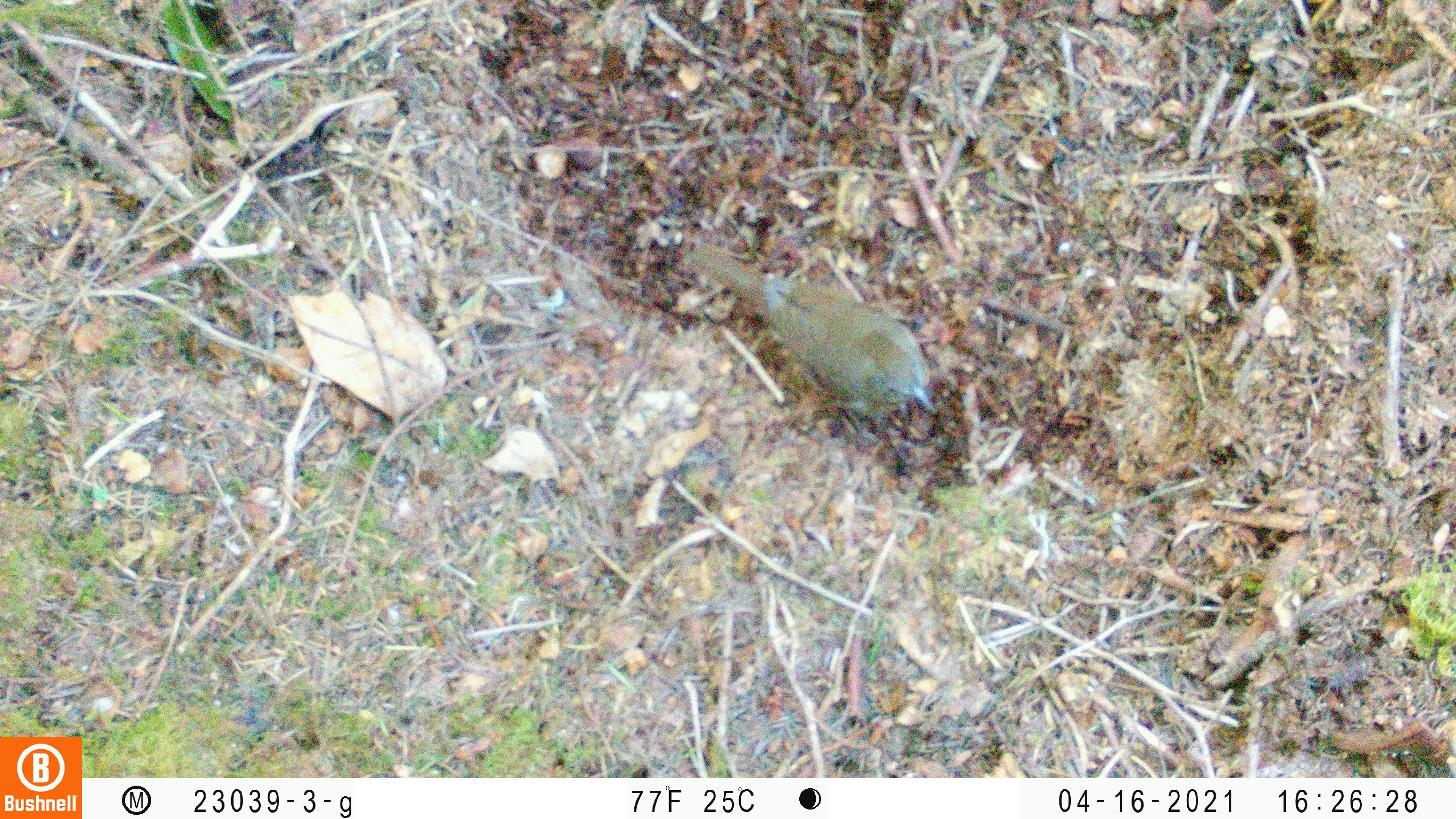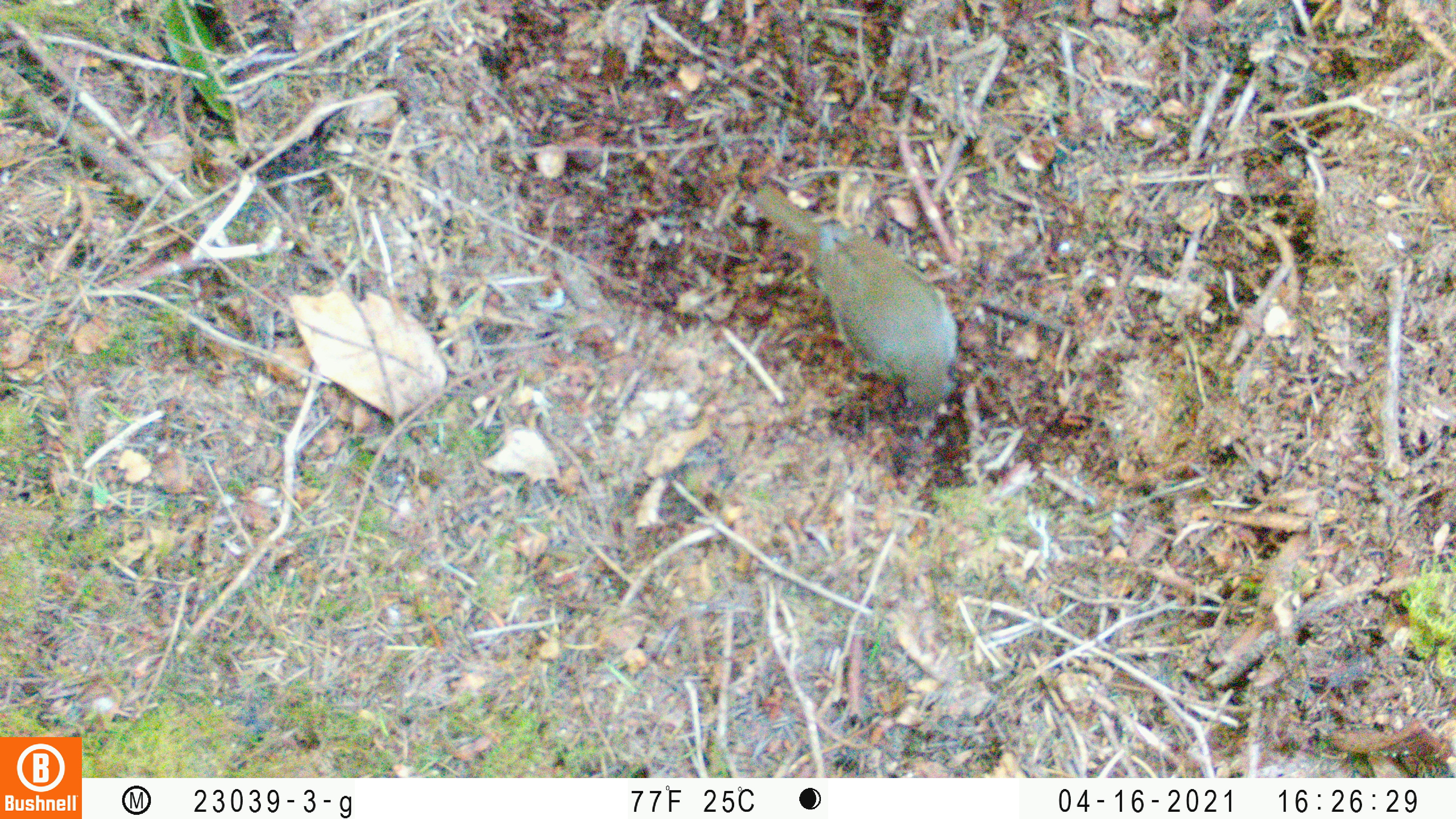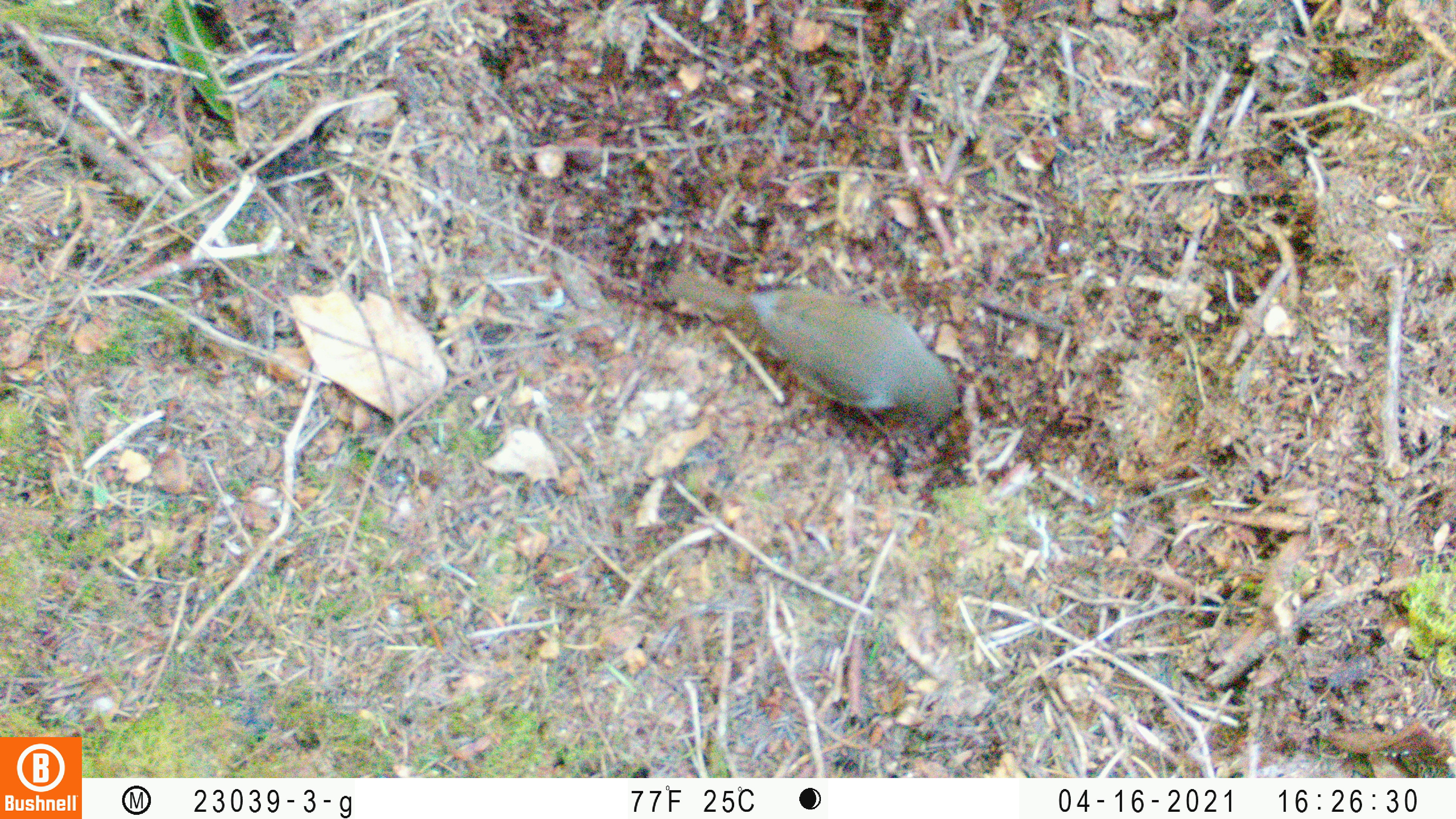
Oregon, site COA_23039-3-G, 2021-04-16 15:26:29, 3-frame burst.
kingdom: Animalia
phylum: Chordata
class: Aves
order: Passeriformes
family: Turdidae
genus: Catharus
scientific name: Catharus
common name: brown thrushes and nightingale-thrushes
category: catharus species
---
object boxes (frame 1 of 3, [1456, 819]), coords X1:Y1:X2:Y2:
catharus species: 651:218:973:445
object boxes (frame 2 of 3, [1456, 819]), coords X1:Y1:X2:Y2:
catharus species: 737:157:1008:443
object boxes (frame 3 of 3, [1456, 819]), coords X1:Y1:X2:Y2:
catharus species: 653:244:1015:476